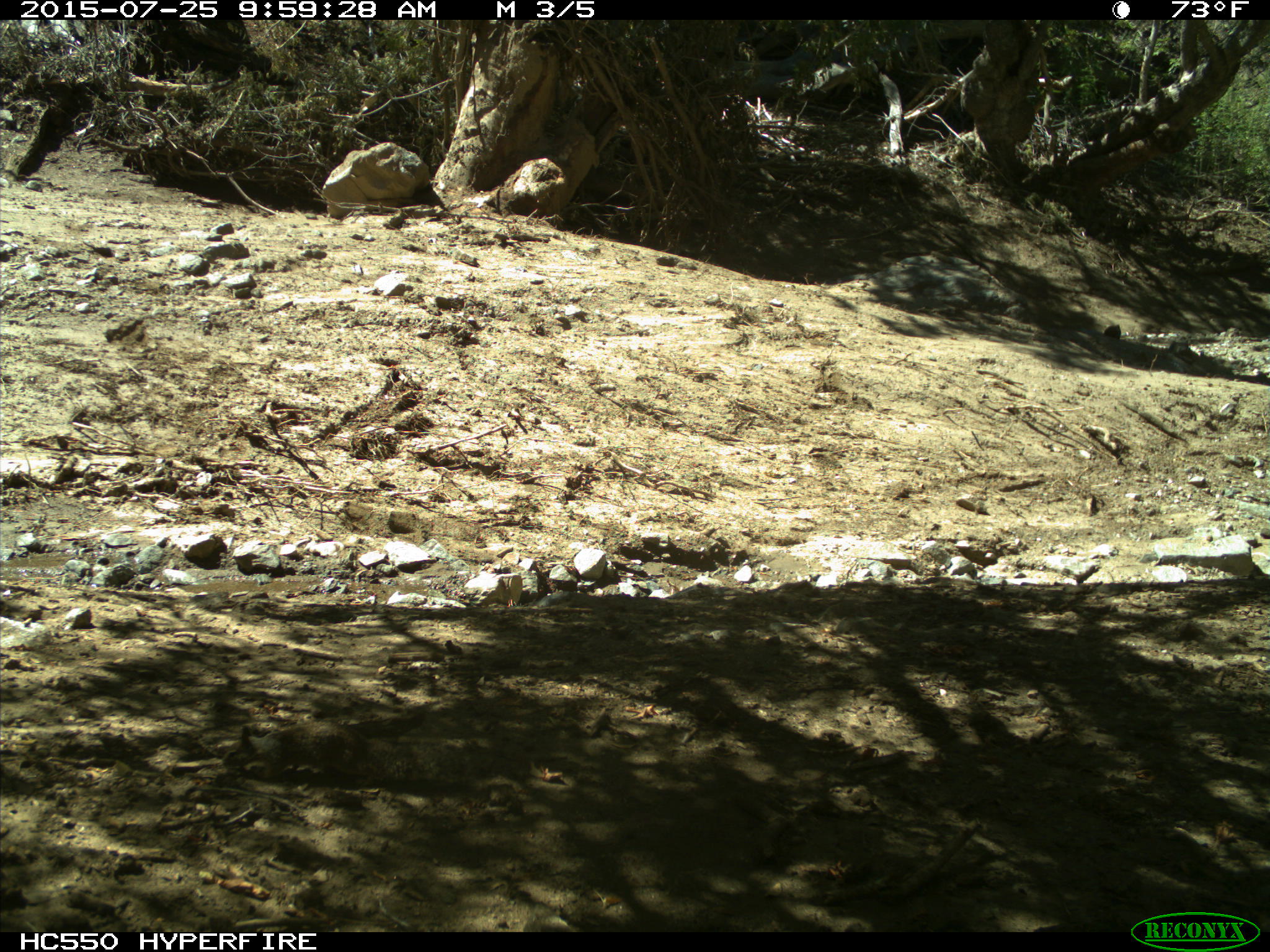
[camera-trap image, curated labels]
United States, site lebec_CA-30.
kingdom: Animalia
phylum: Chordata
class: Mammalia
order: Rodentia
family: Sciuridae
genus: Otospermophilus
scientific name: Otospermophilus beecheyi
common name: california ground squirrel